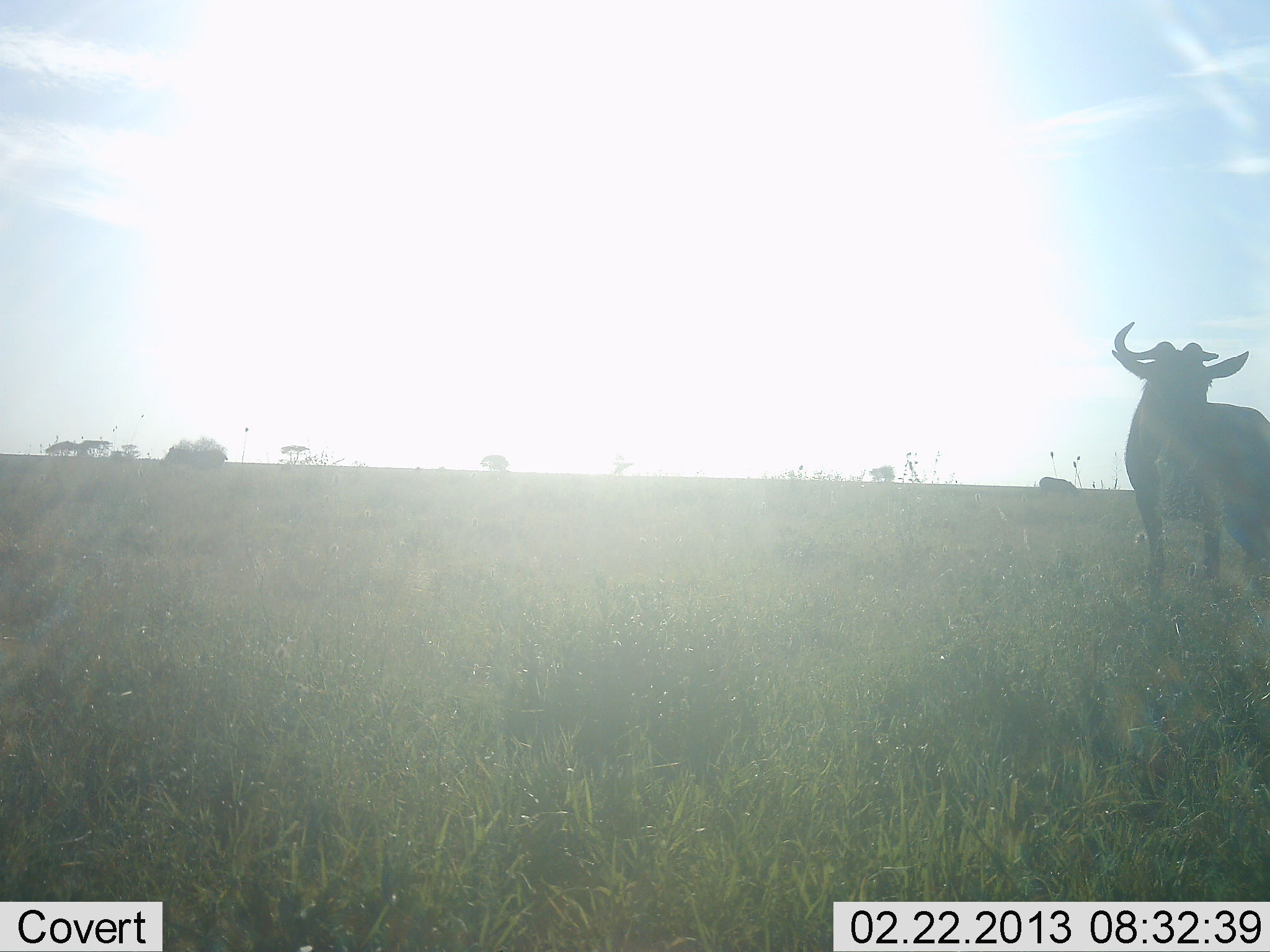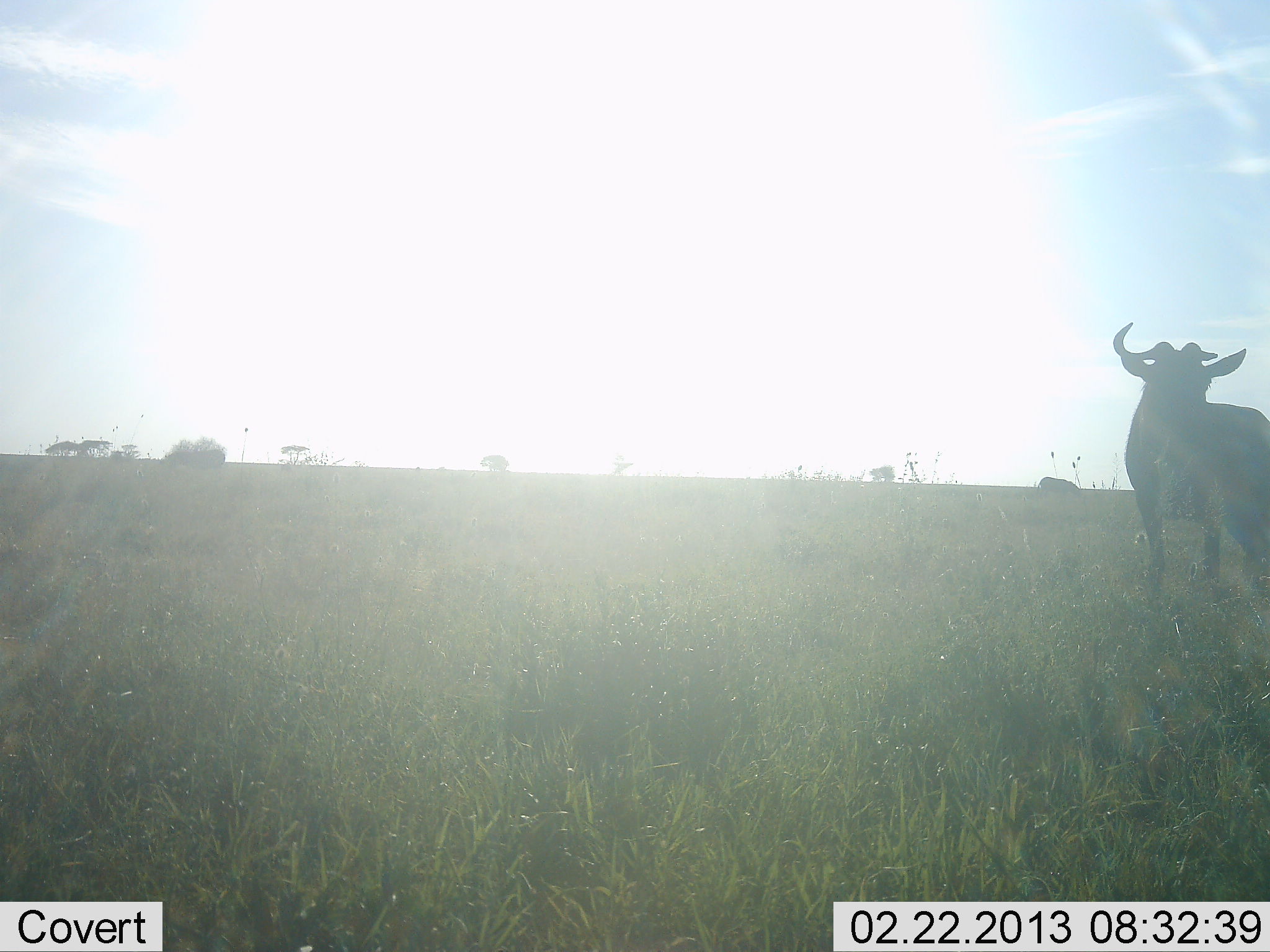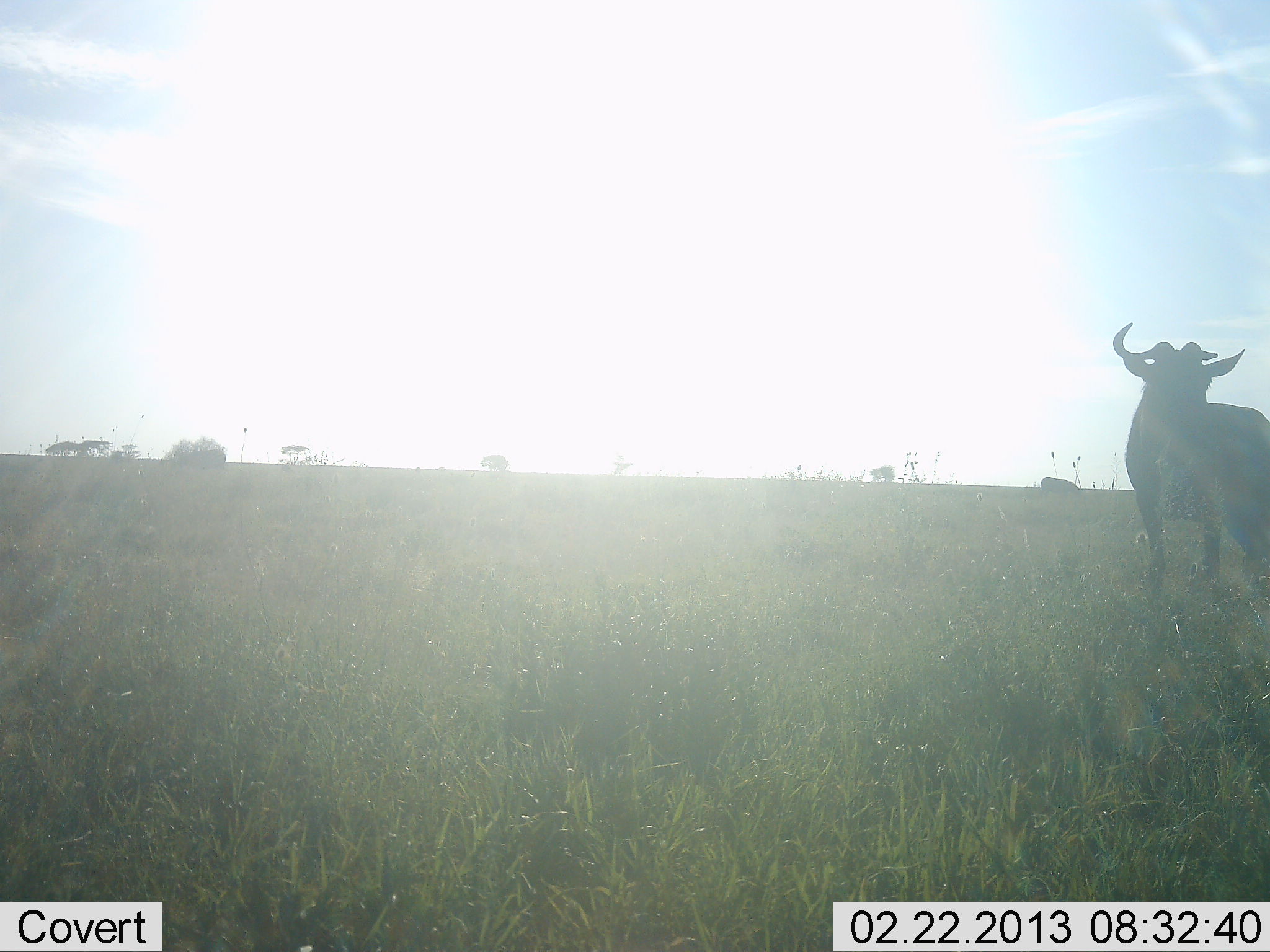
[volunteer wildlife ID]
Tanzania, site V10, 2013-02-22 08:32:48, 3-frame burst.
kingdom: Animalia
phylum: Chordata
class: Mammalia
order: Artiodactyla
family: Bovidae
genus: Connochaetes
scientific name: Connochaetes taurinus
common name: blue wildebeest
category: wildebeest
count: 1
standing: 94%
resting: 0%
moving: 12%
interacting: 0%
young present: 0%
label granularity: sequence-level